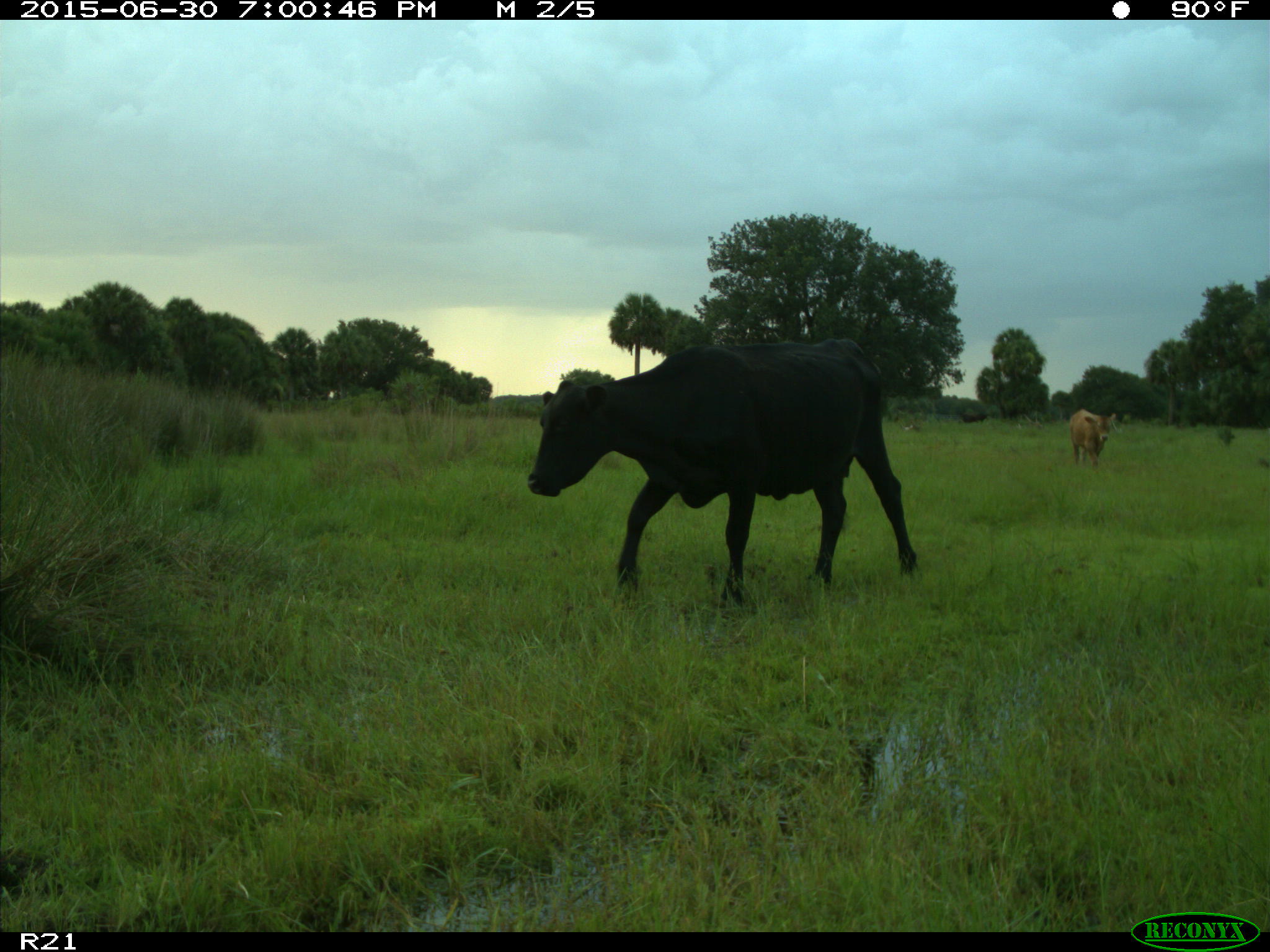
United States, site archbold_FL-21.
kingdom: Animalia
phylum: Chordata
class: Mammalia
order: Artiodactyla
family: Bovidae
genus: Bos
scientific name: Bos taurus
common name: domestic cow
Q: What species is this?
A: Bos taurus (domestic cow).